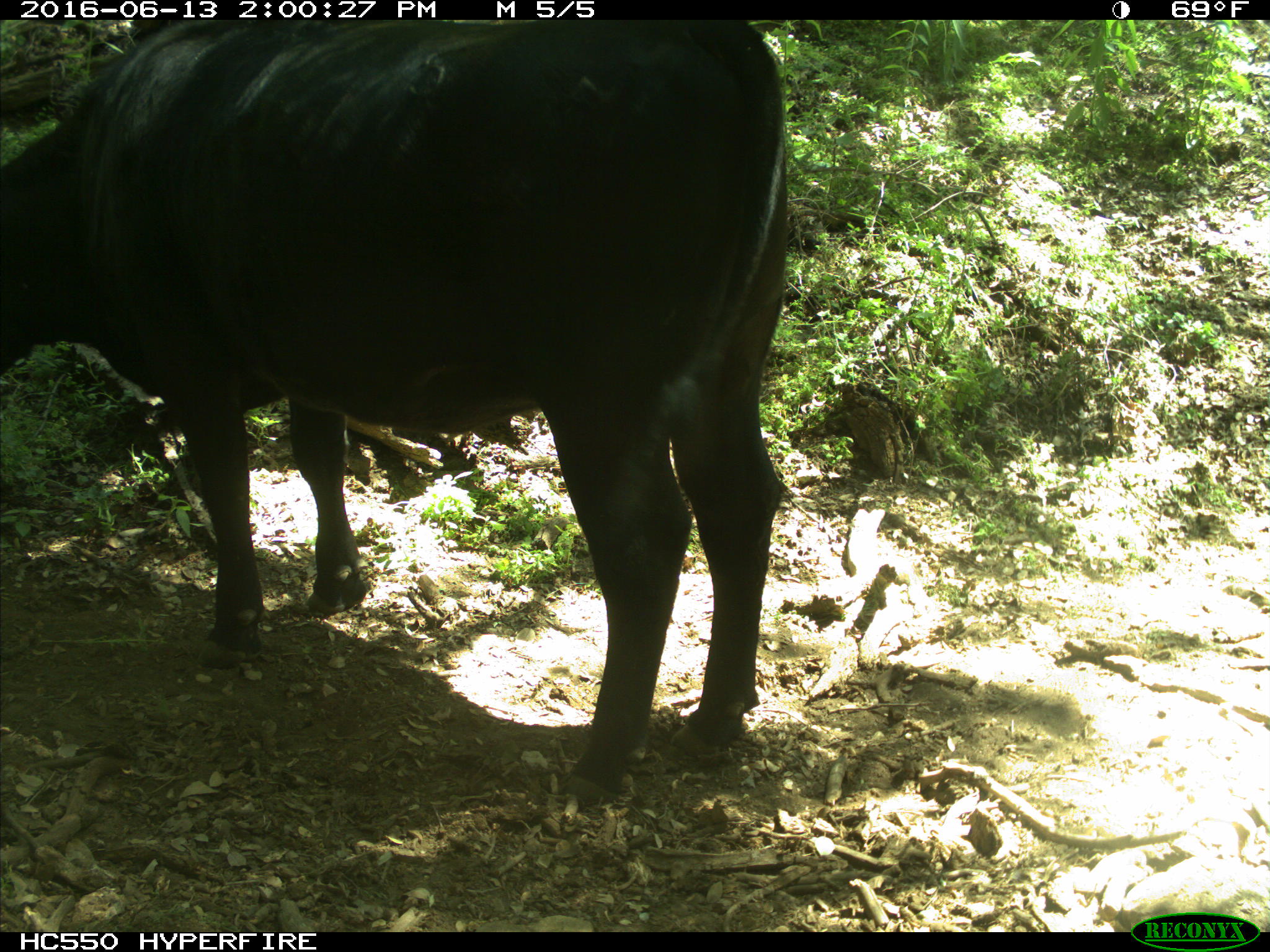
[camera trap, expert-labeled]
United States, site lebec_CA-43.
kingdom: Animalia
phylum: Chordata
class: Mammalia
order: Artiodactyla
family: Bovidae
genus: Bos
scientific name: Bos taurus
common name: domestic cow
Bos taurus (domestic cow).